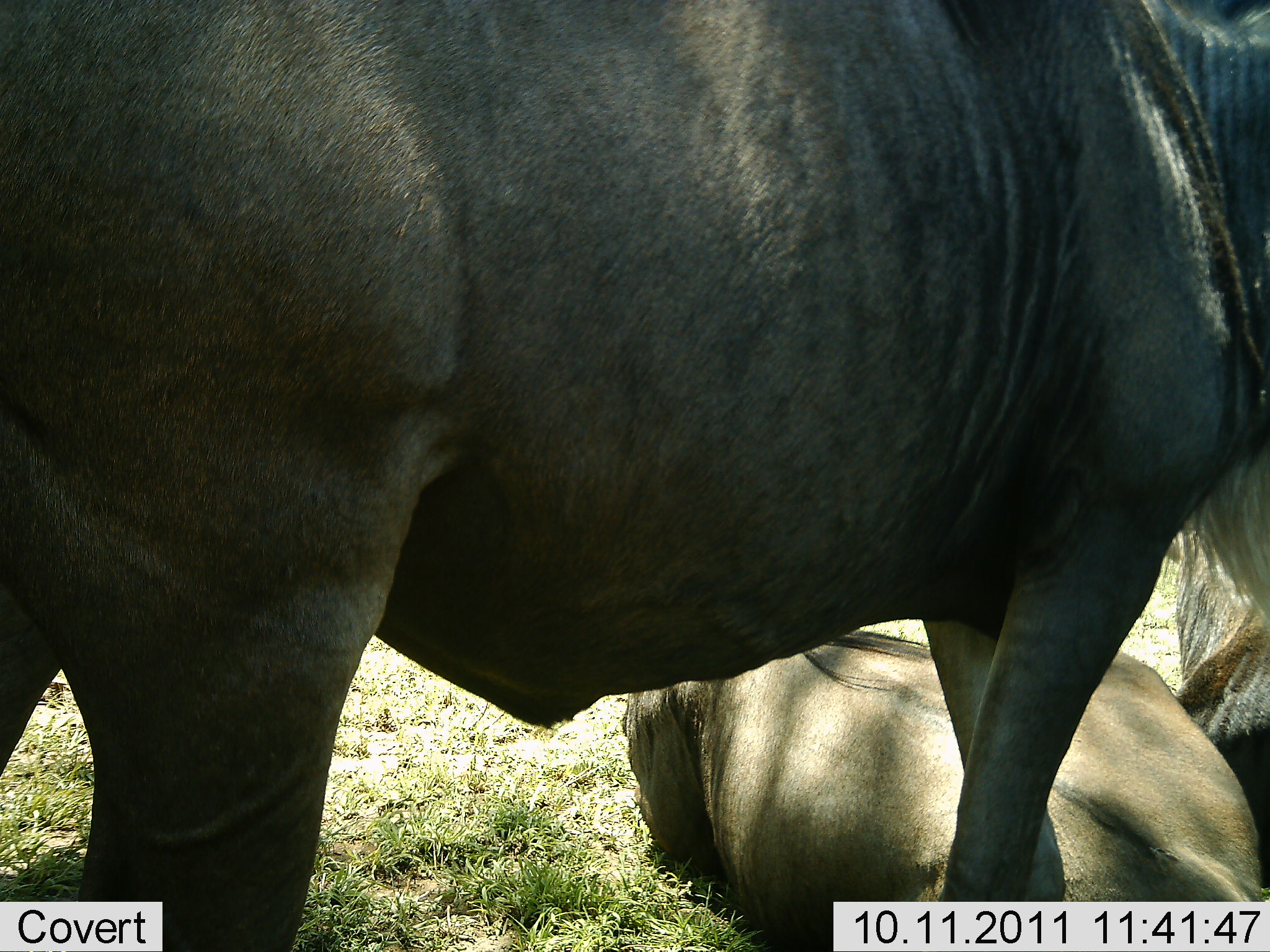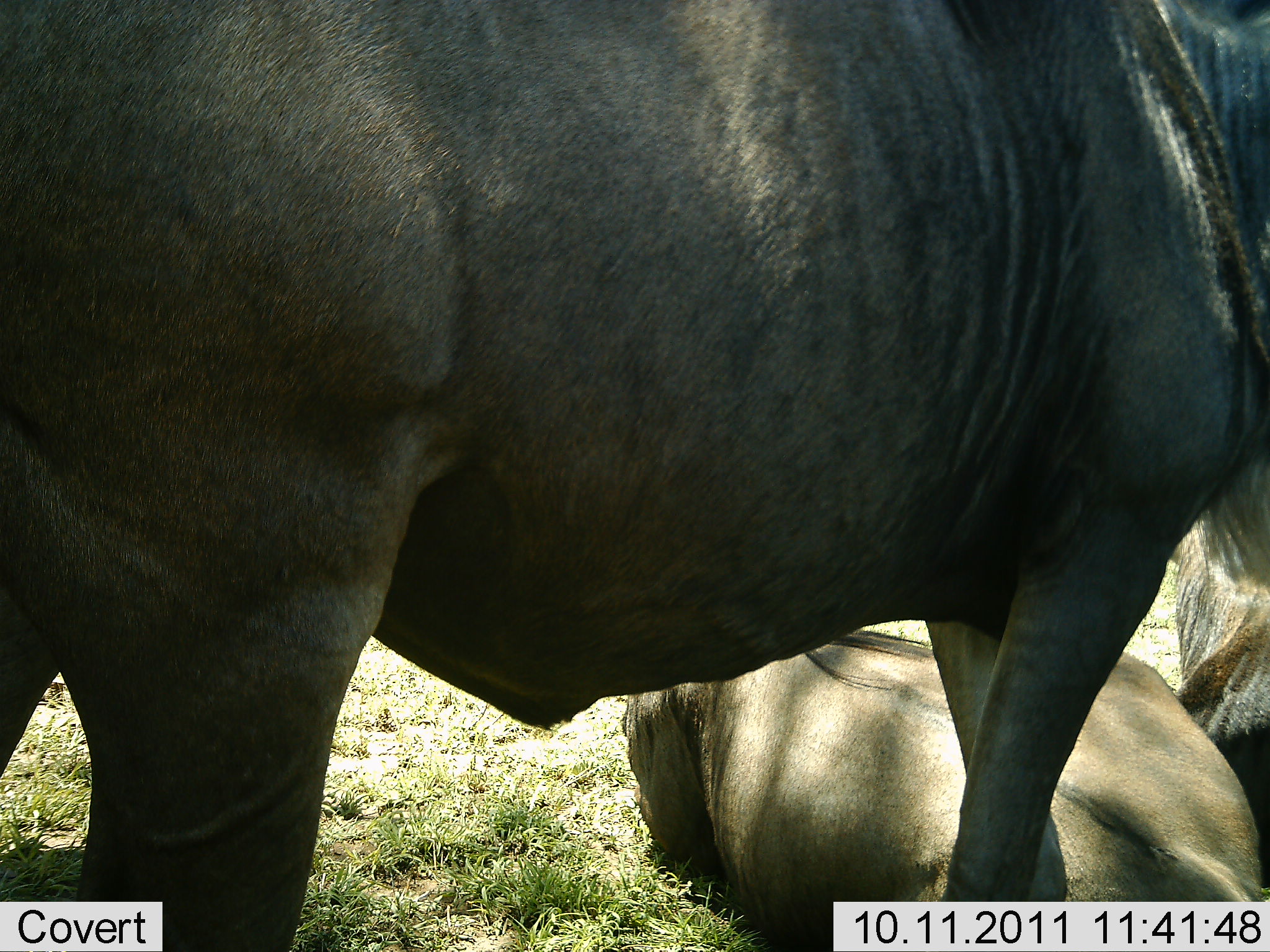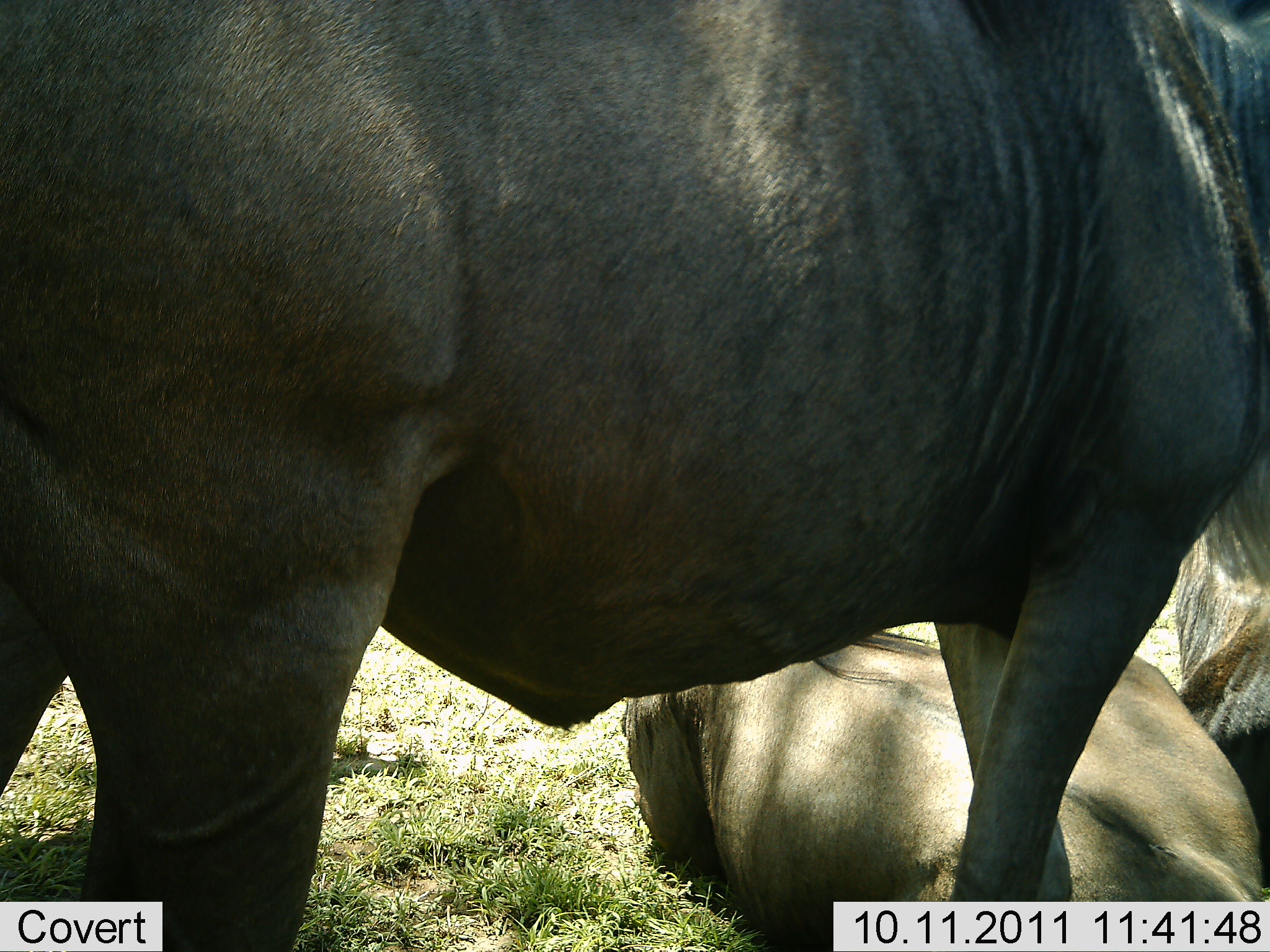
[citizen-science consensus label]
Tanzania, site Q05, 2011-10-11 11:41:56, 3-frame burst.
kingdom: Animalia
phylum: Chordata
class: Mammalia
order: Artiodactyla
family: Bovidae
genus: Connochaetes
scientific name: Connochaetes taurinus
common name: blue wildebeest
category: wildebeest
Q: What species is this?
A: Wildebeest (blue wildebeest) (Connochaetes taurinus).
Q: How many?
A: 3.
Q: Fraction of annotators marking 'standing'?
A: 92%.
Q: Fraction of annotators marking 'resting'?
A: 85%.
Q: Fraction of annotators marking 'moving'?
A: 8%.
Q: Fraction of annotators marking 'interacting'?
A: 0%.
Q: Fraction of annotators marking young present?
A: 0%.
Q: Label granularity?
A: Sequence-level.